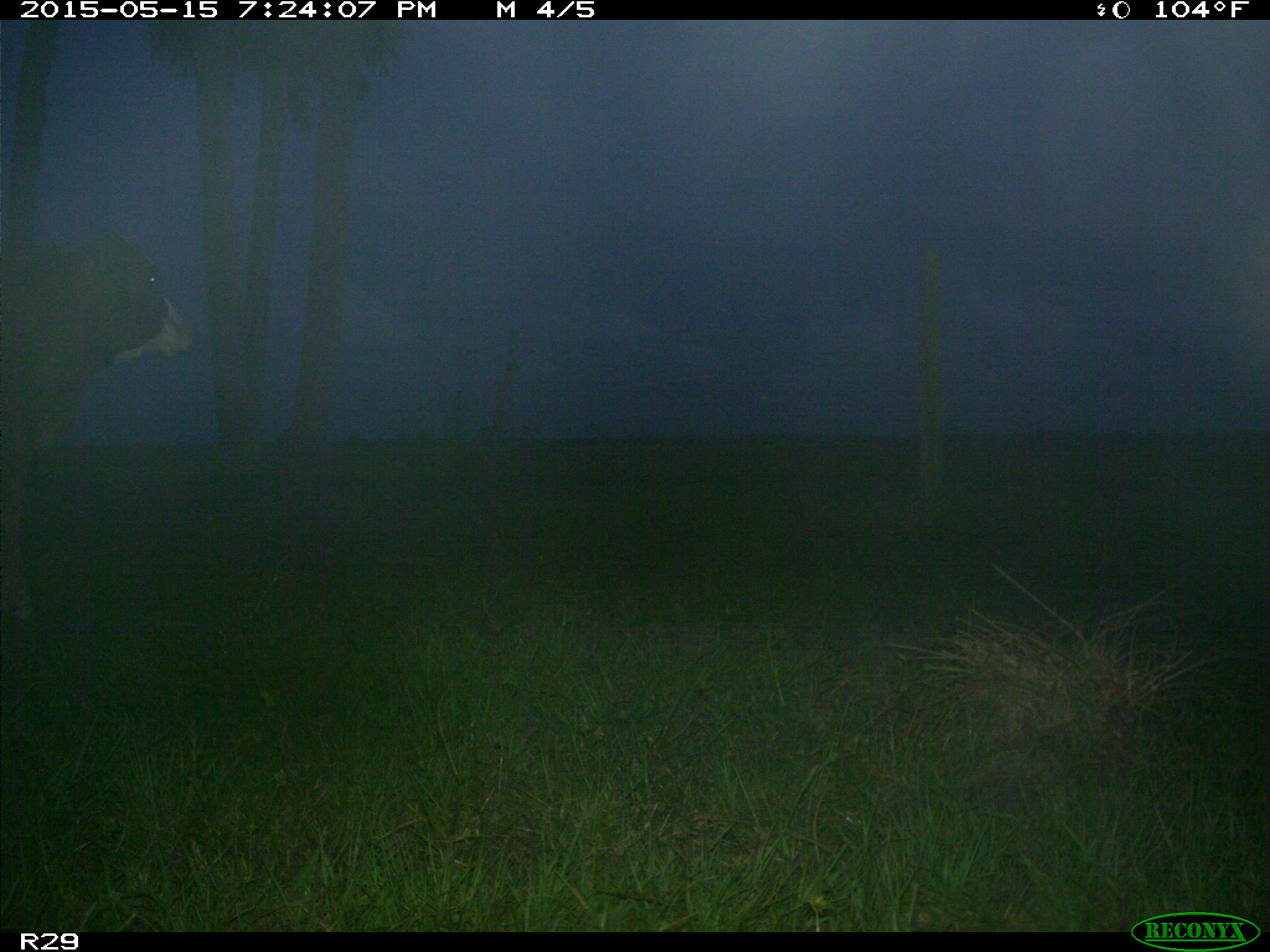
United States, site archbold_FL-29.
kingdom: Animalia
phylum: Chordata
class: Mammalia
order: Artiodactyla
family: Bovidae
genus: Bos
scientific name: Bos taurus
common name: domestic cow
Bos taurus (domestic cow).